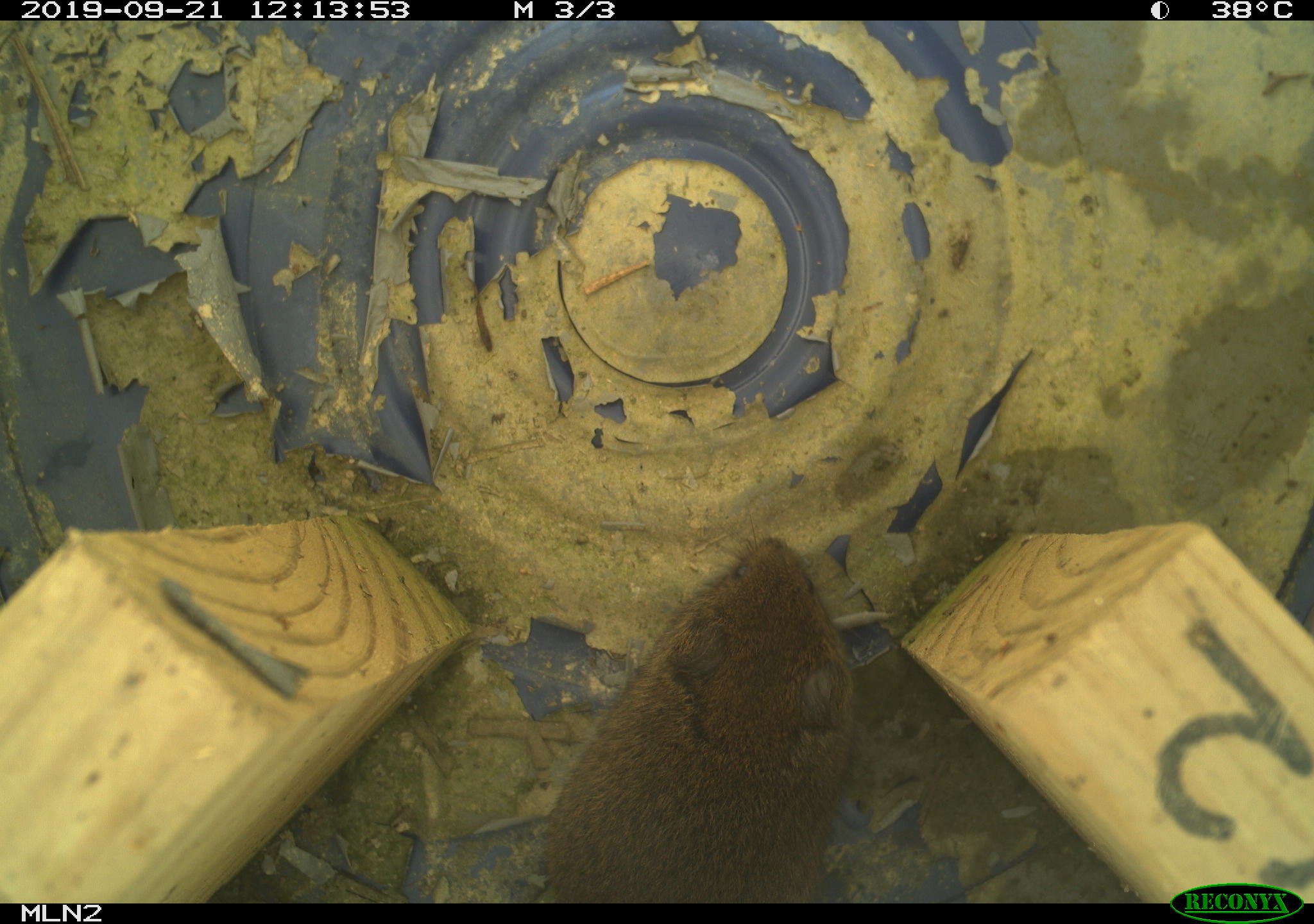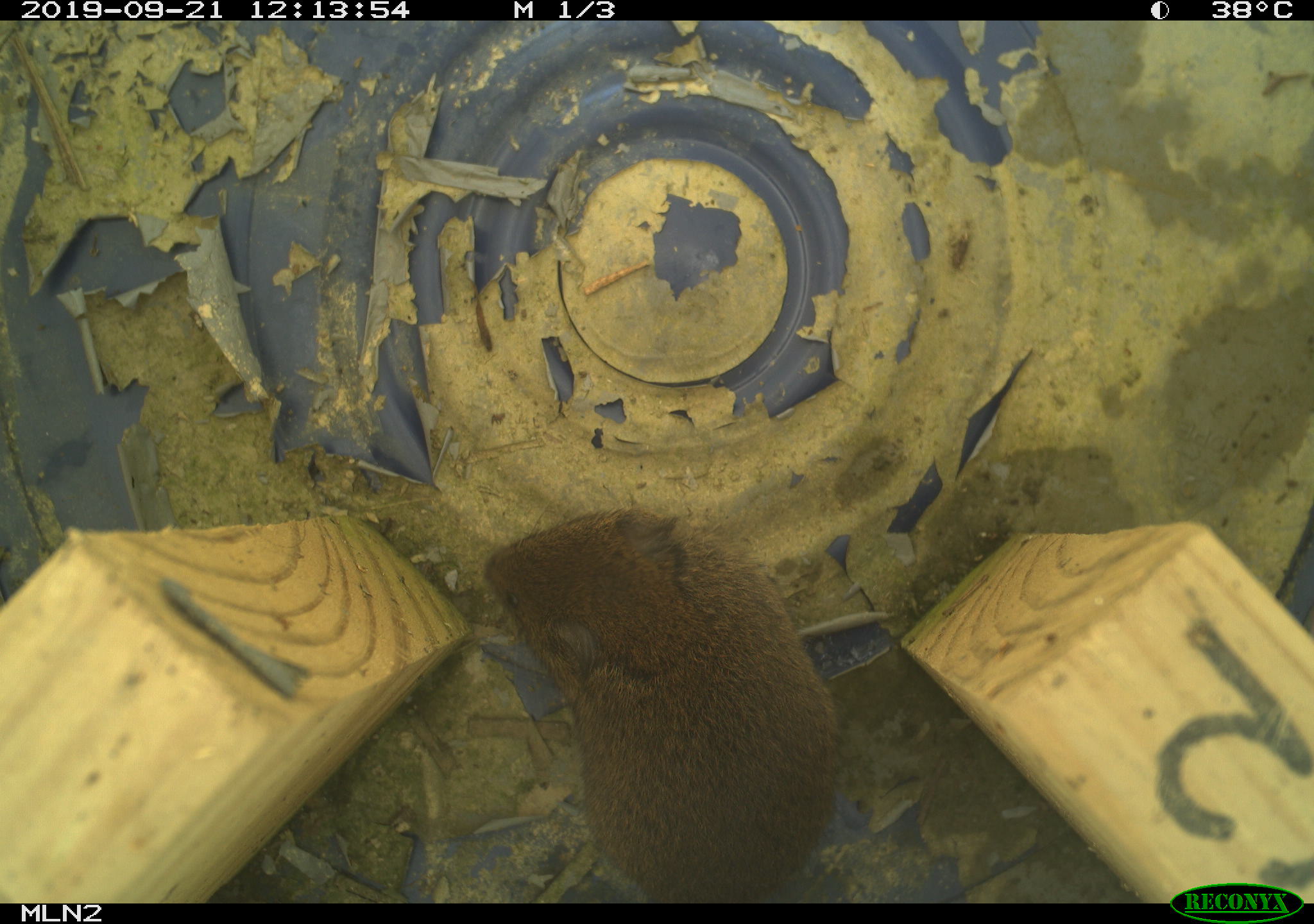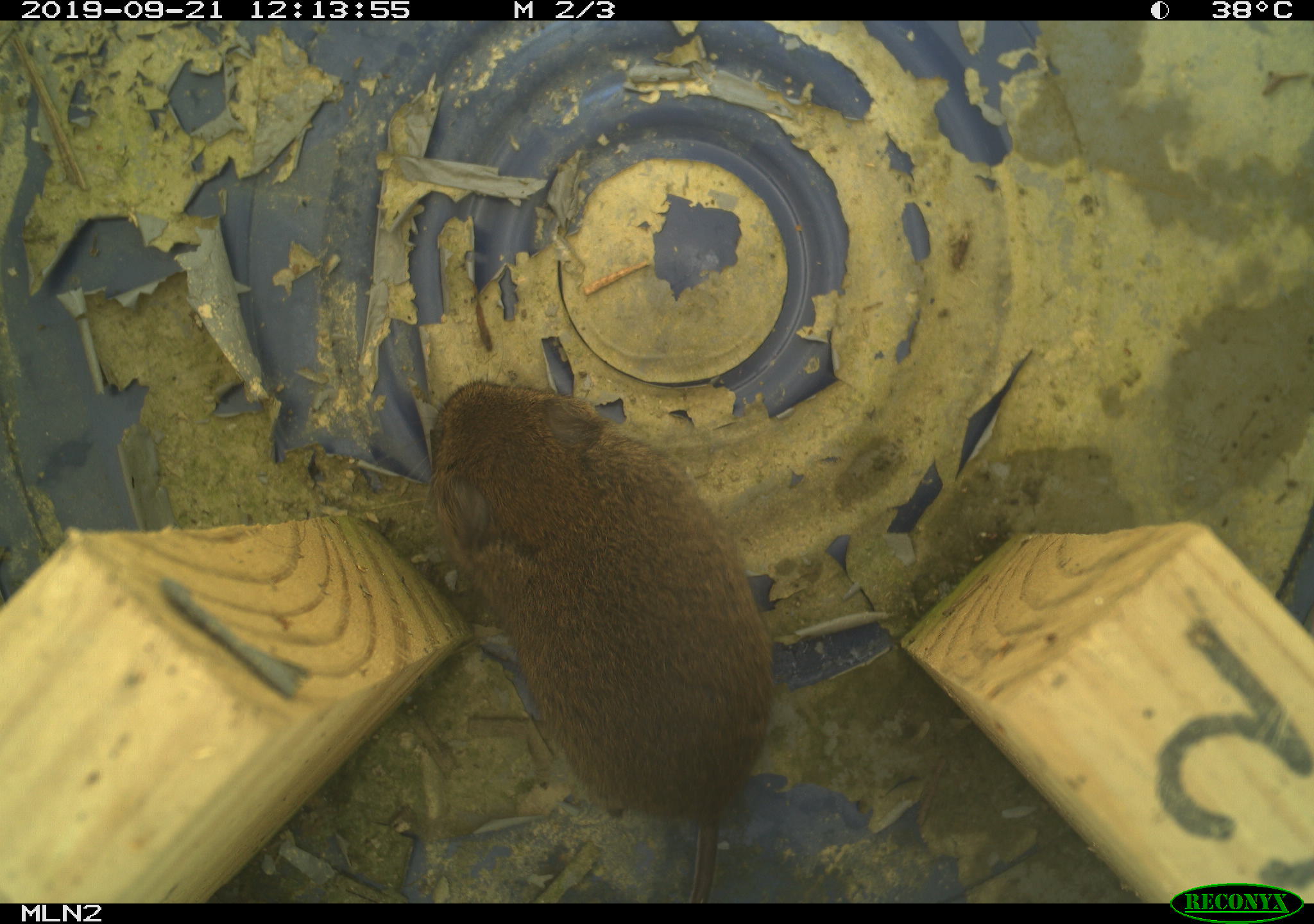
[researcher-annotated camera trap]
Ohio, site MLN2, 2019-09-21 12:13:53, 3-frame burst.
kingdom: Animalia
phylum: Chordata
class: Mammalia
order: Rodentia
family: Cricetidae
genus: Microtus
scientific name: Microtus pennsylvanicus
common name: meadow vole